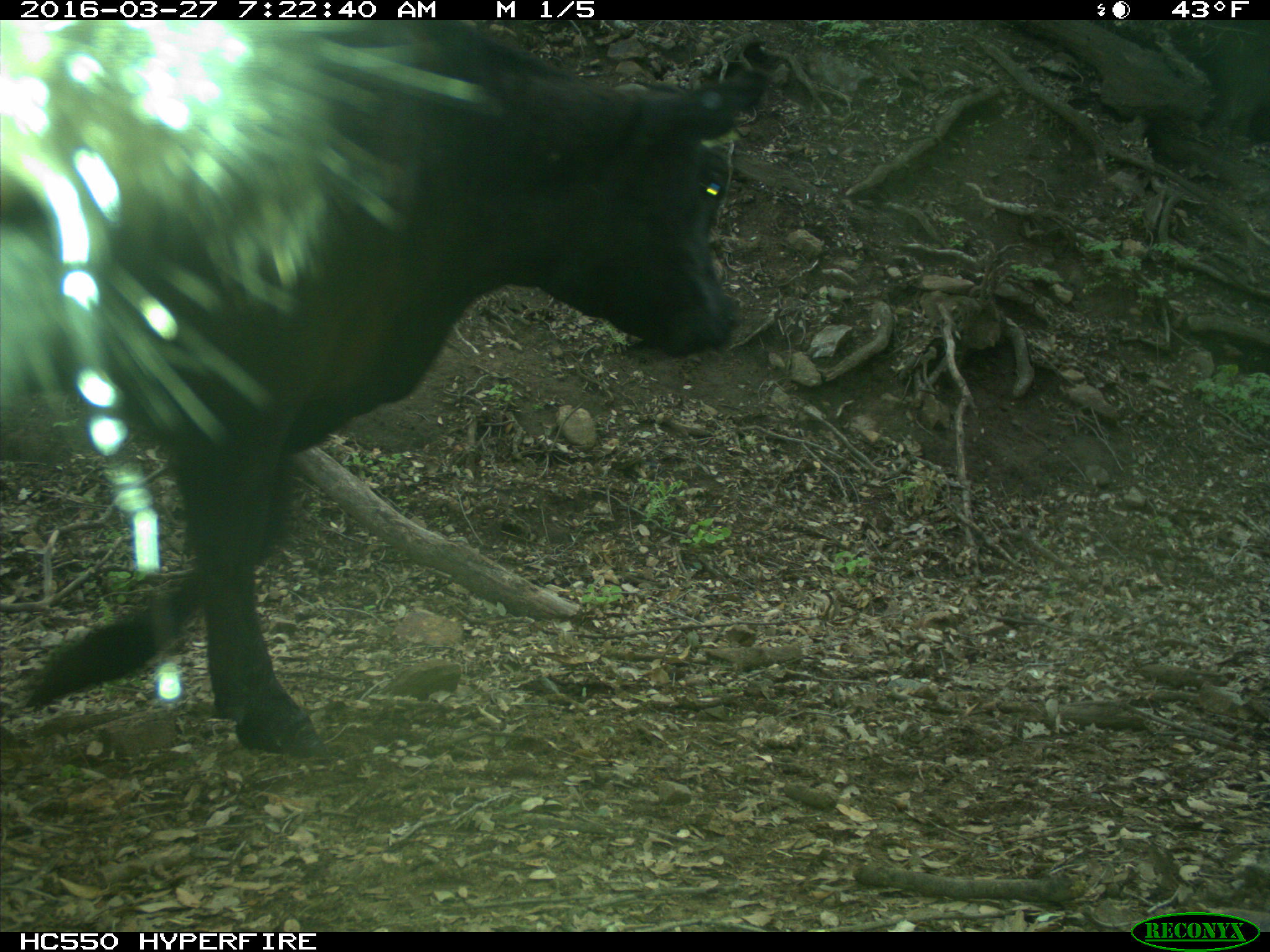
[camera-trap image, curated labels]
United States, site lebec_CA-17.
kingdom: Animalia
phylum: Chordata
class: Mammalia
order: Artiodactyla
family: Bovidae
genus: Bos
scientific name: Bos taurus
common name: domestic cow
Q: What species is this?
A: Bos taurus (domestic cow).